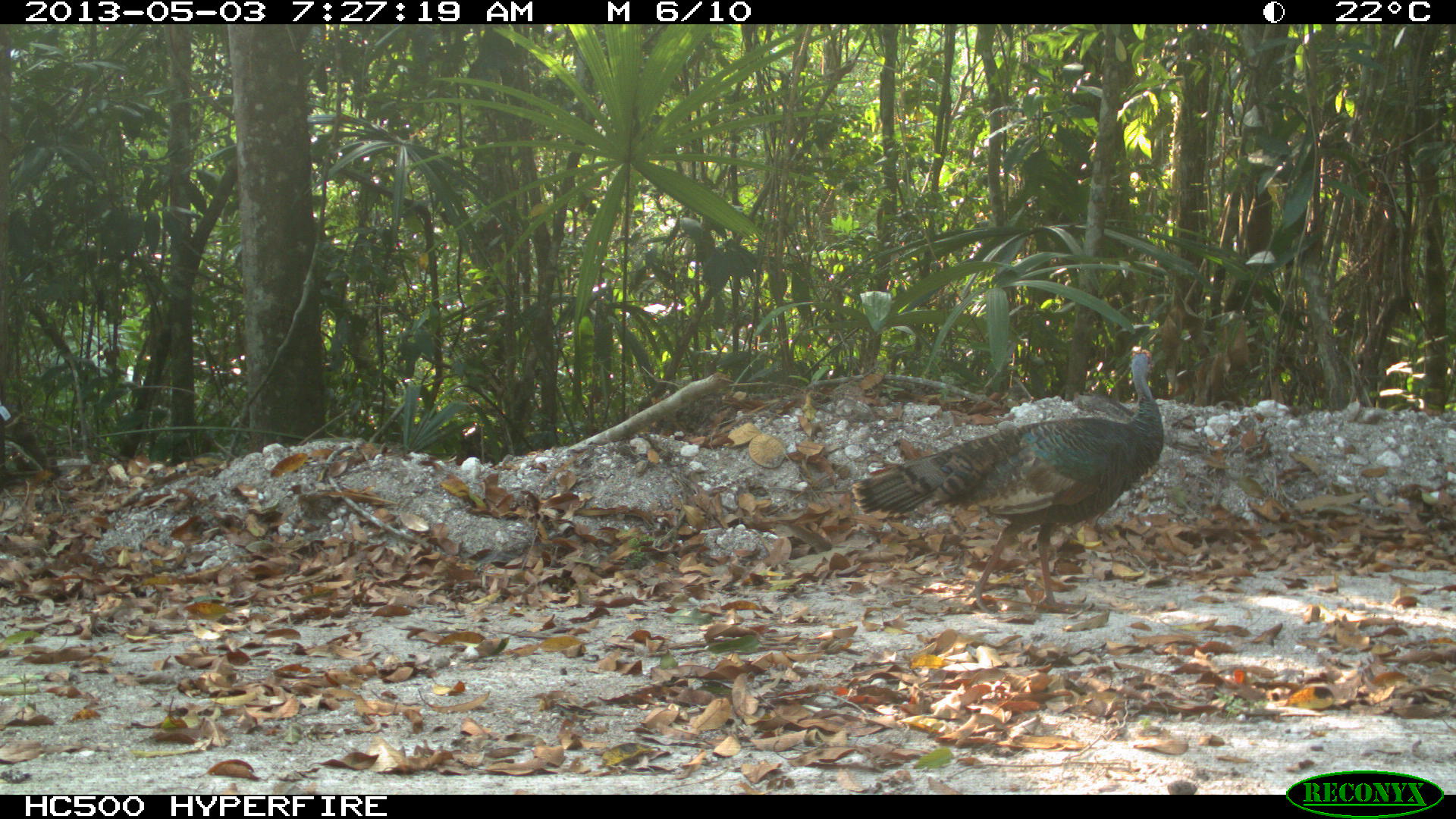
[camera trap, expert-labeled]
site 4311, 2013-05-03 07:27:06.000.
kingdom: Animalia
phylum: Chordata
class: Aves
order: Galliformes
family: Phasianidae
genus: Meleagris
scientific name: Meleagris ocellata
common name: ocellated turkey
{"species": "Meleagris ocellata (ocellated turkey)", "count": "1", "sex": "female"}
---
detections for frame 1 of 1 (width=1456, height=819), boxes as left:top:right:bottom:
meleagris ocellata: 849:344:1163:614